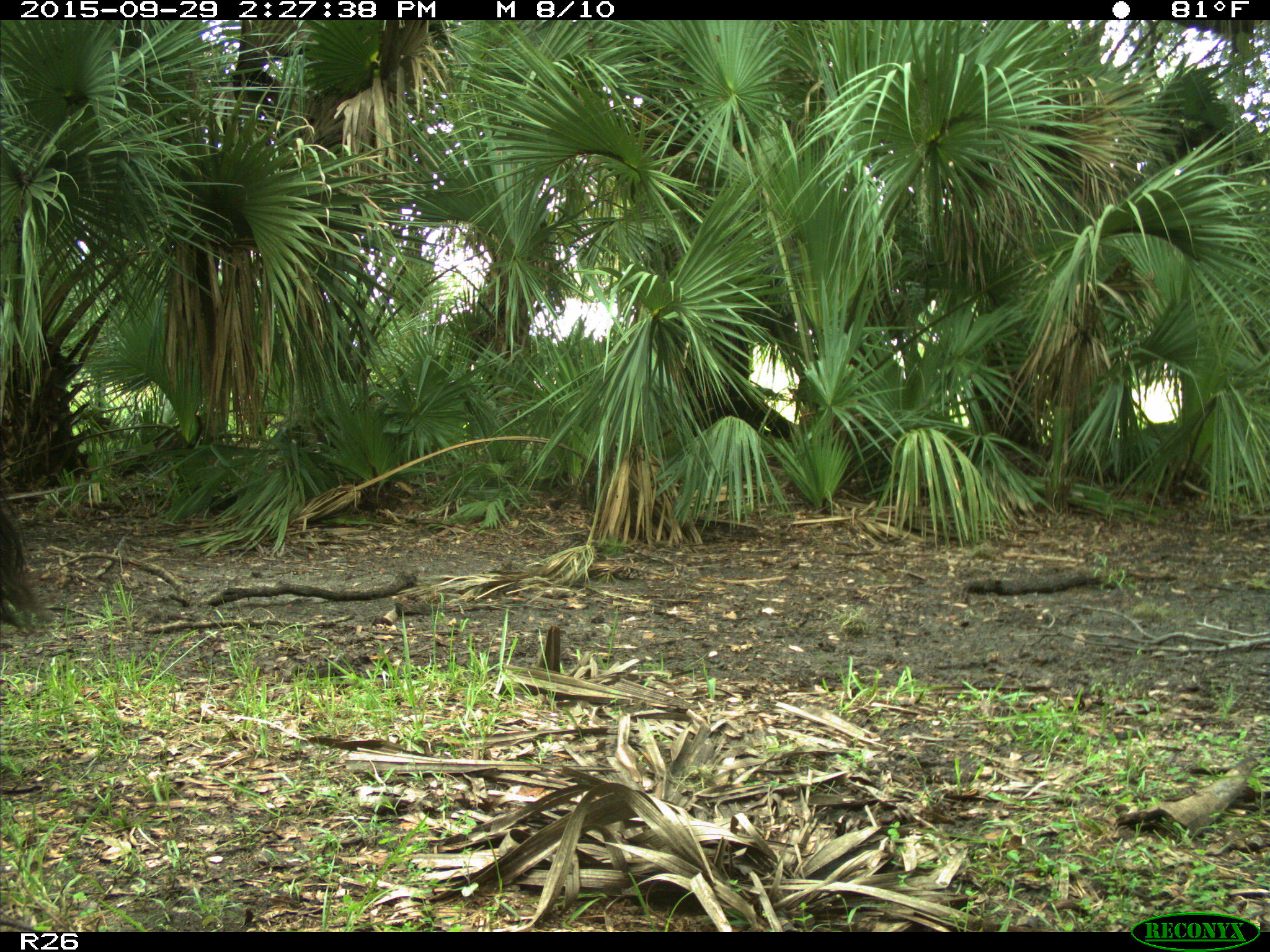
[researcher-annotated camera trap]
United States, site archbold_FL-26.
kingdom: Animalia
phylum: Chordata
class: Mammalia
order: Artiodactyla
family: Bovidae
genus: Bos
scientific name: Bos taurus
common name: domestic cow